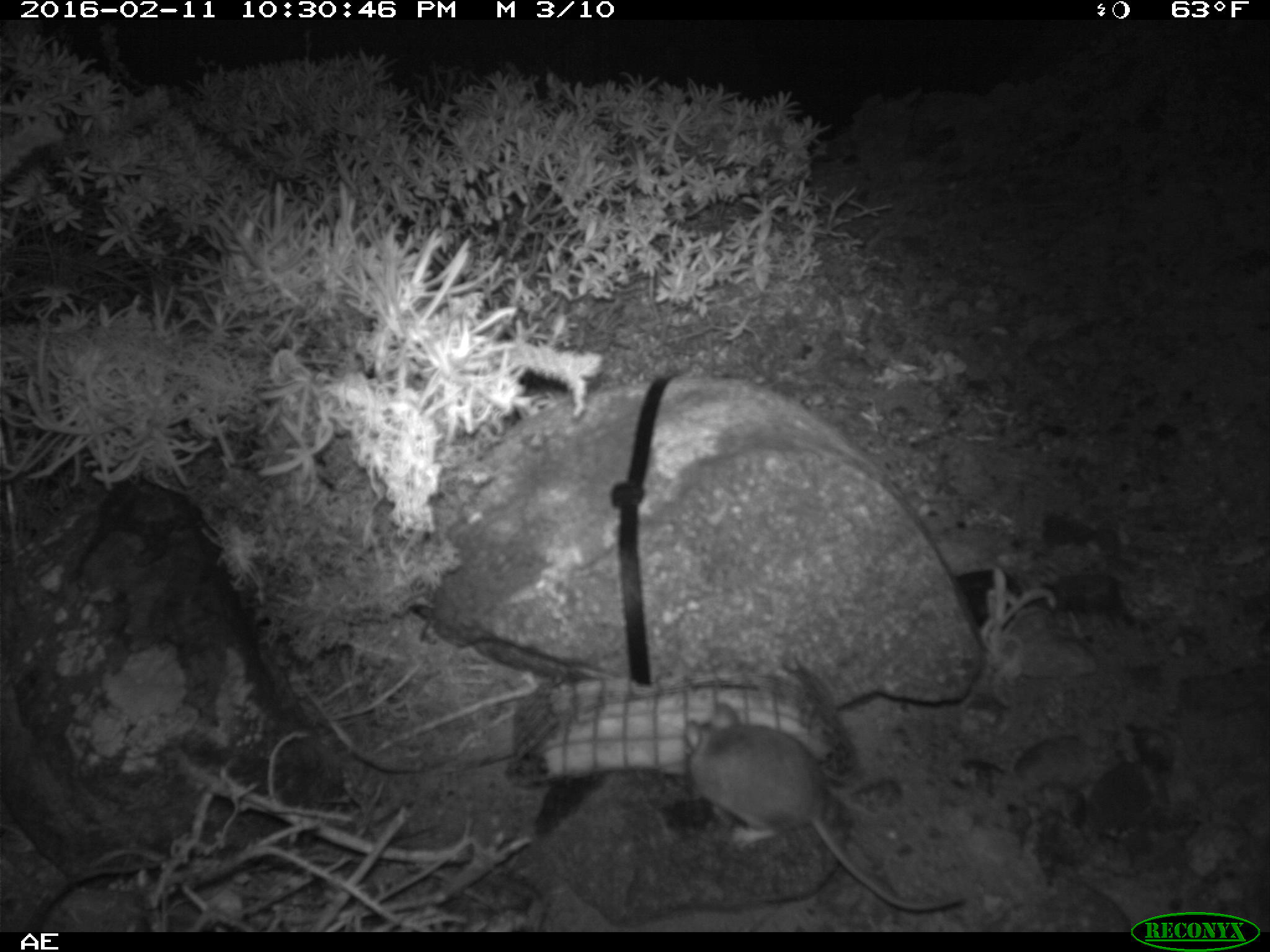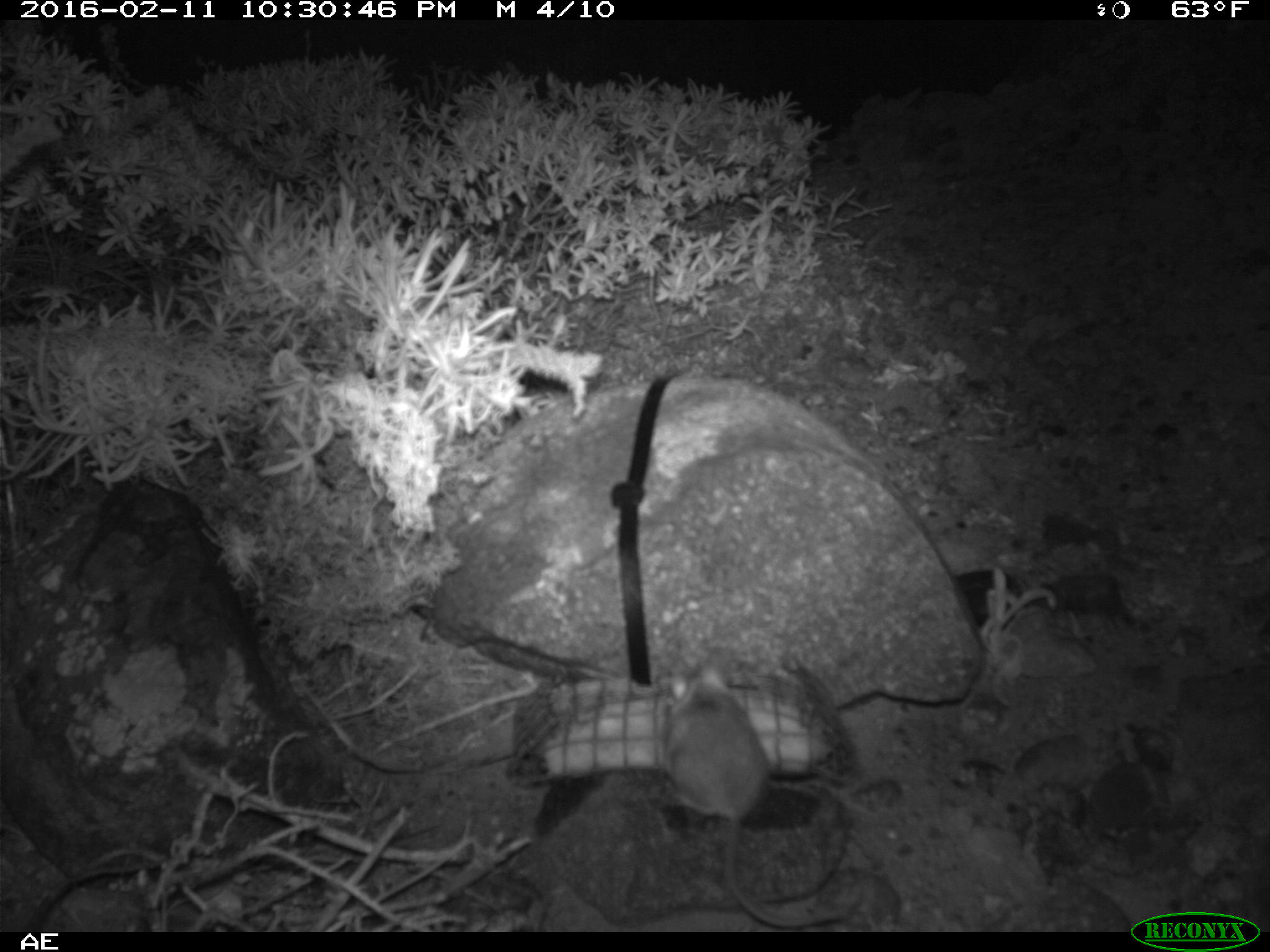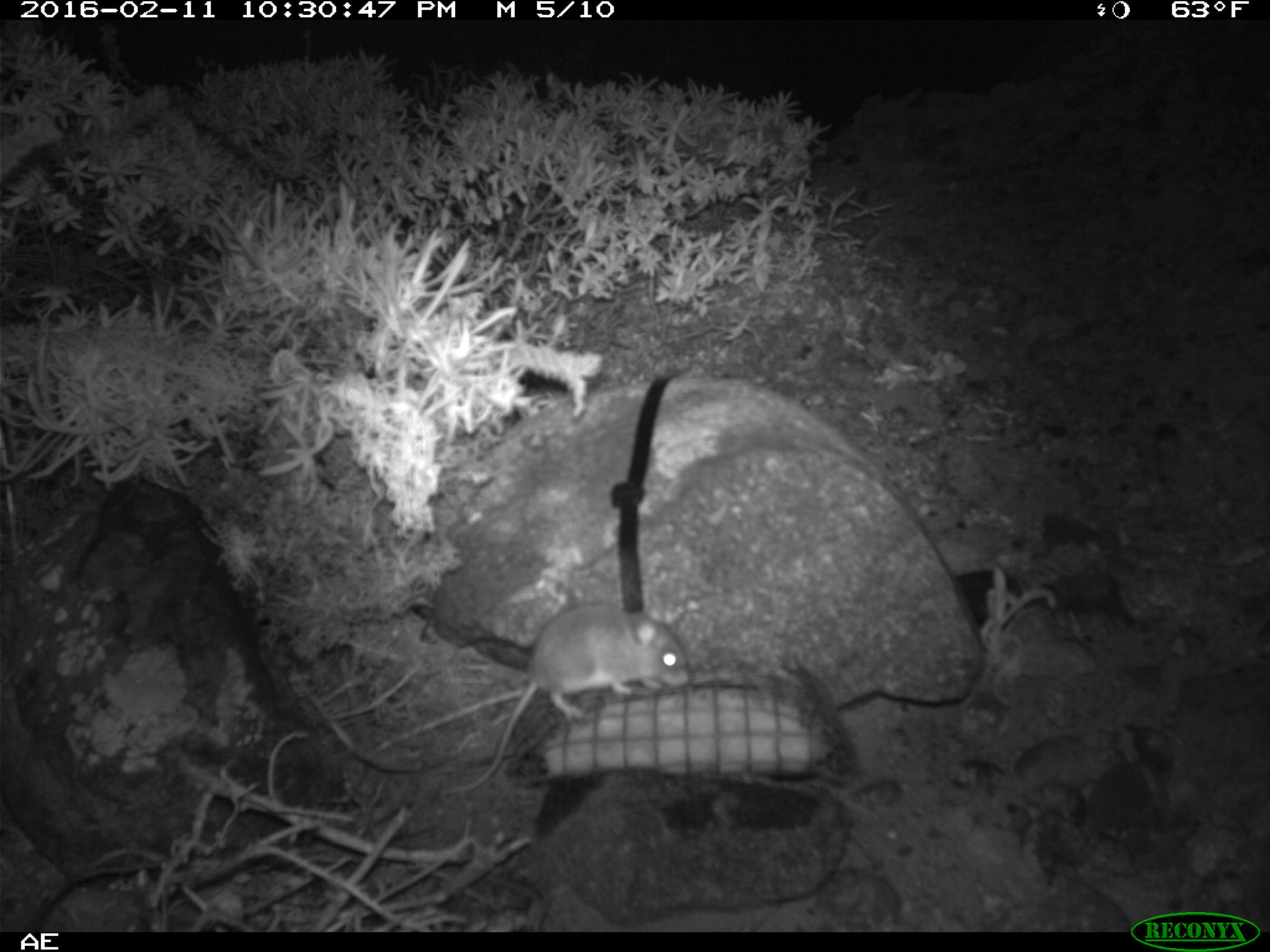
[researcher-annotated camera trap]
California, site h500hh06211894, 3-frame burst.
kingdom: Animalia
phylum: Chordata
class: Mammalia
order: Rodentia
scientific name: Rodentia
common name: rodent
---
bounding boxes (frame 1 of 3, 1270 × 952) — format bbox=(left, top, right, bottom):
rodent: bbox=(684, 704, 966, 911)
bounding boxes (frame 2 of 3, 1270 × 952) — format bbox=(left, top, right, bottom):
rodent: bbox=(664, 658, 848, 928)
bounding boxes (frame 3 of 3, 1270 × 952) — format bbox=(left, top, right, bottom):
rodent: bbox=(437, 591, 690, 797)